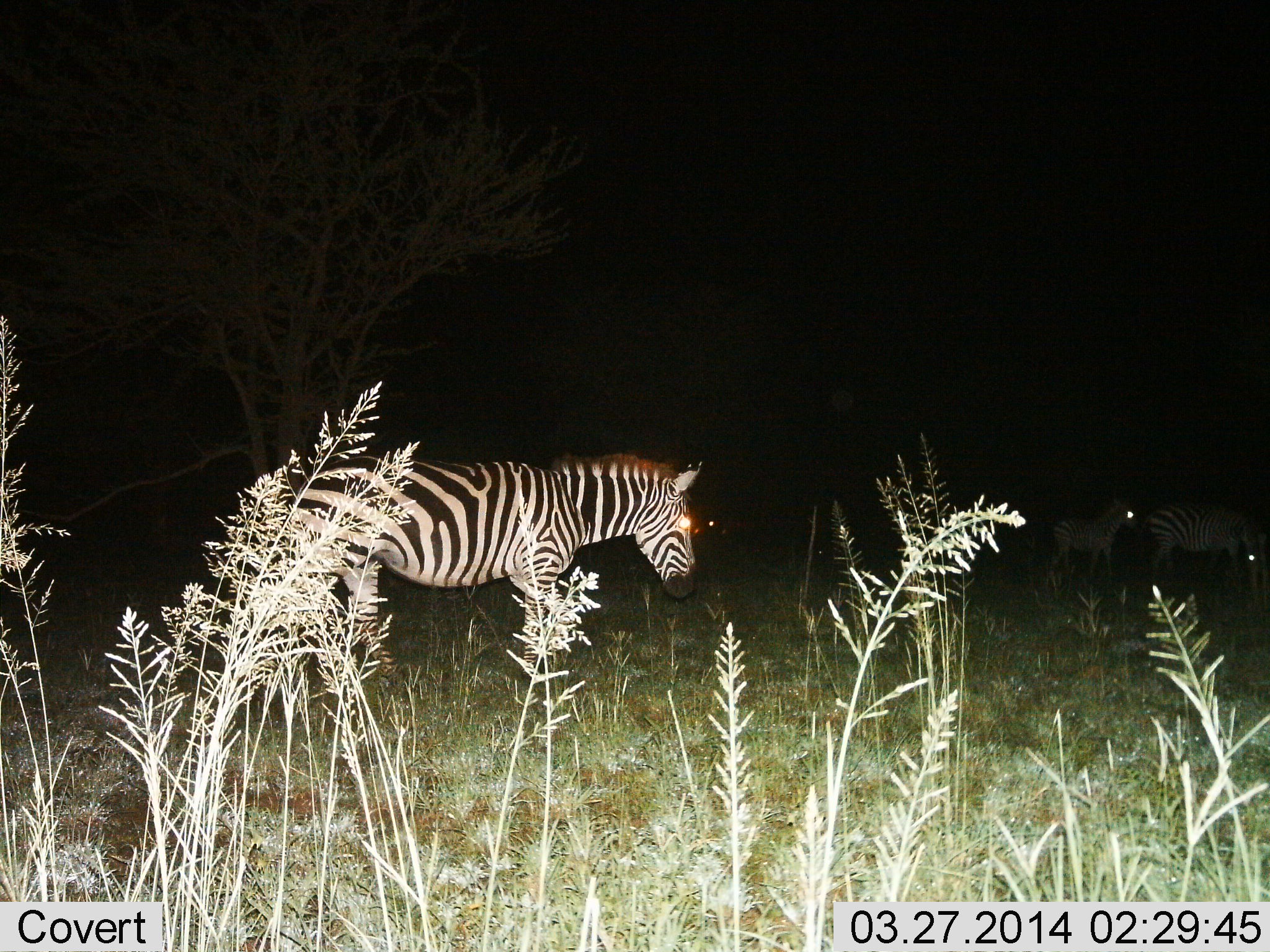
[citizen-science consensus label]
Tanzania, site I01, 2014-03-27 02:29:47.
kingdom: Animalia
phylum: Chordata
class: Mammalia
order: Perissodactyla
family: Equidae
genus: Equus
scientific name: Equus quagga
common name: plains zebra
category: zebra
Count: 3.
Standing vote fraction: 50%.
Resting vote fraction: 0%.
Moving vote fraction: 40%.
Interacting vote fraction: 0%.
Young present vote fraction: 10%.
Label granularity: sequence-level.